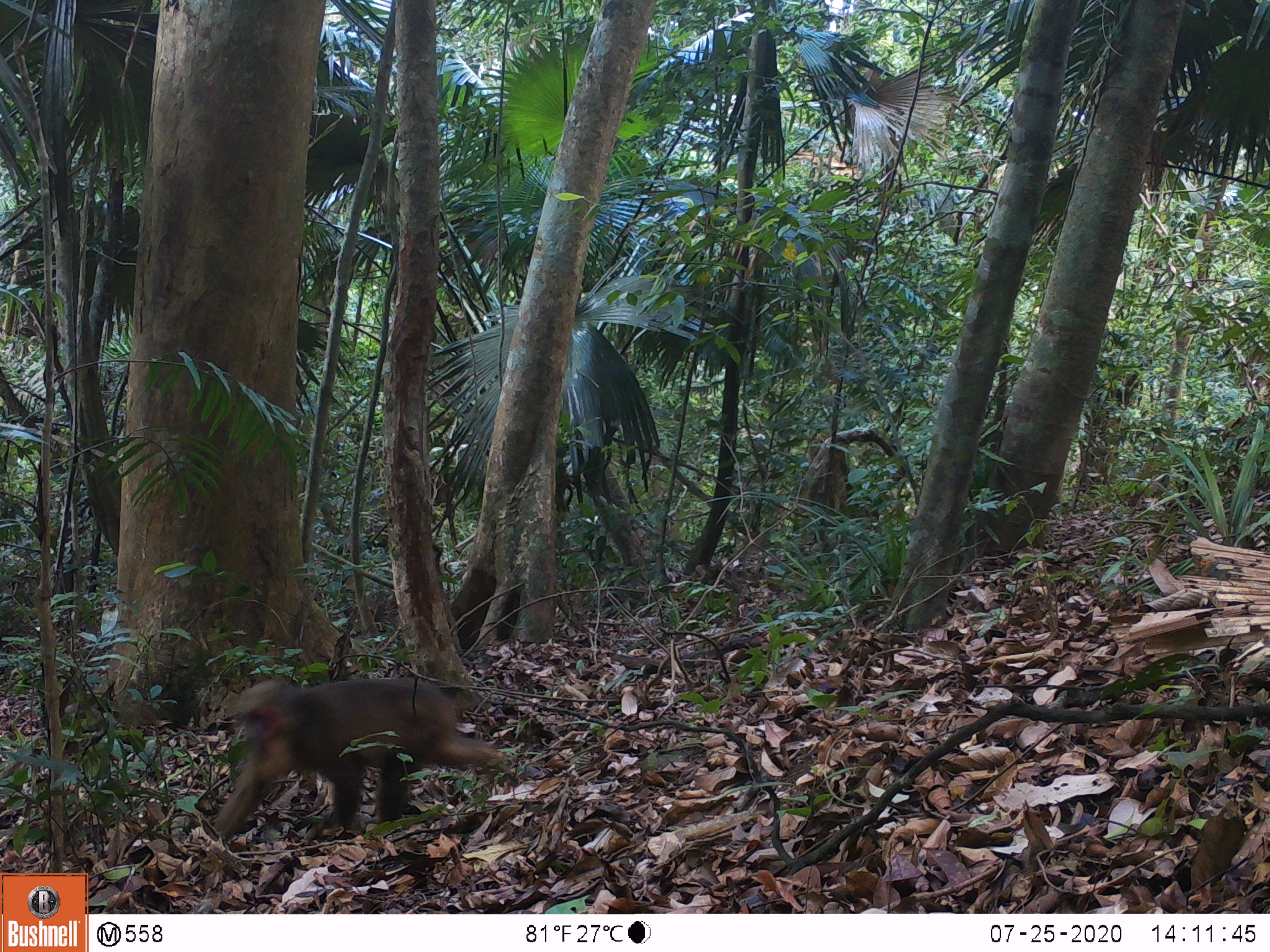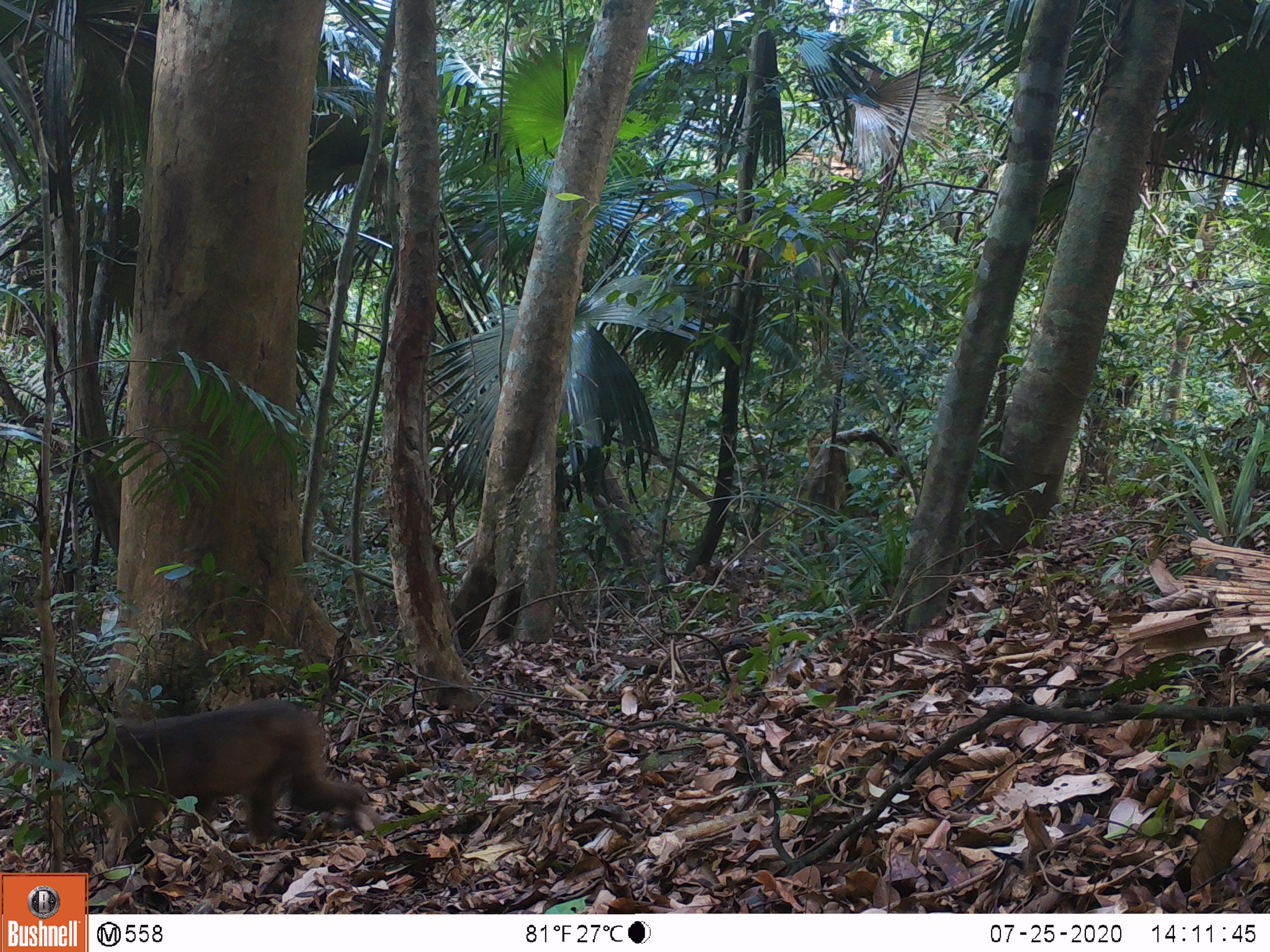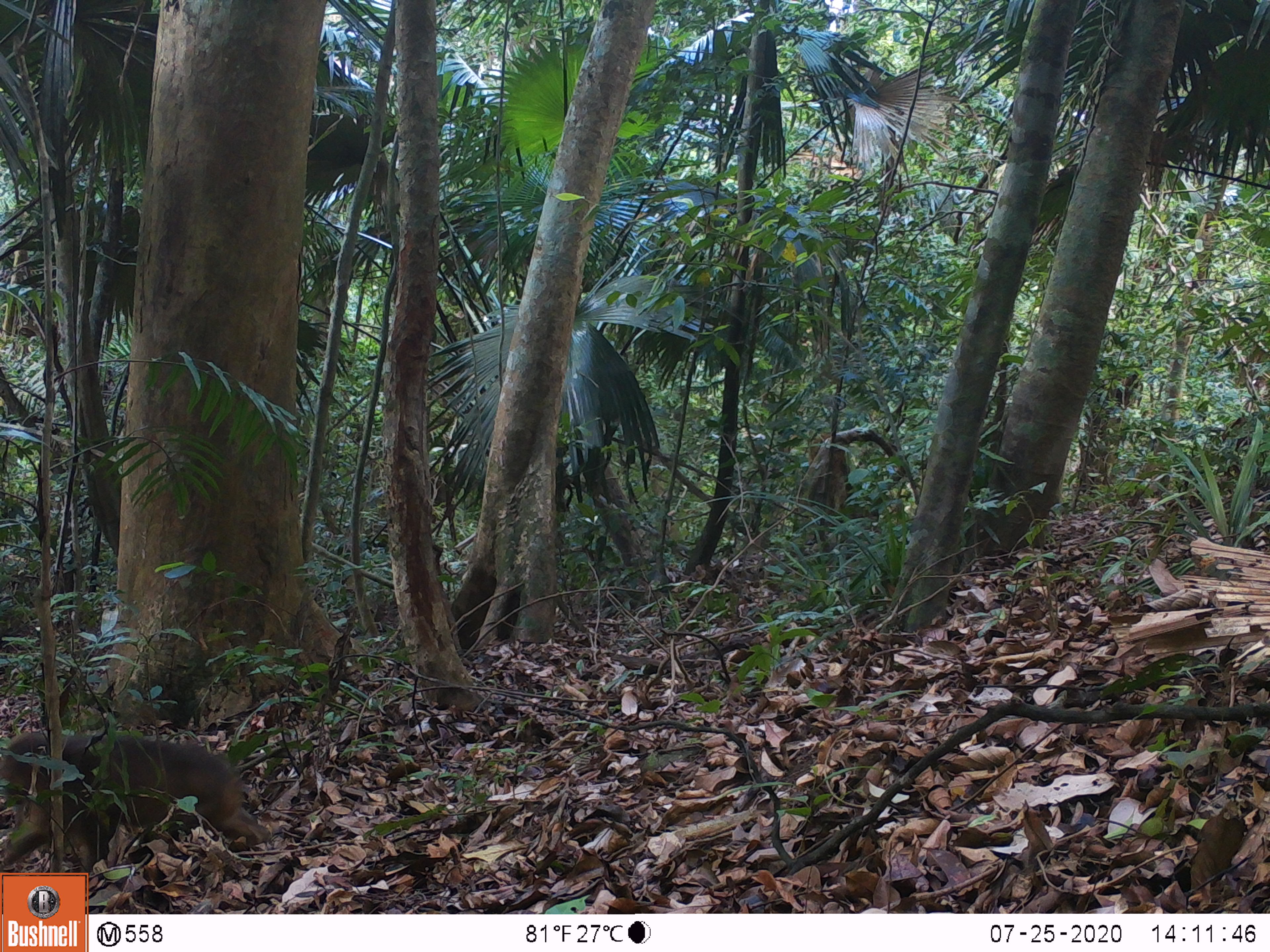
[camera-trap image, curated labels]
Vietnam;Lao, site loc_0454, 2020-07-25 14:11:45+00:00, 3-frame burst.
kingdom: Animalia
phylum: Chordata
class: Mammalia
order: Primates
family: Cercopithecidae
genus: Macaca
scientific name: Macaca arctoides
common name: stump-tailed macaque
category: stump tailed macaque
Stump tailed macaque (stump-tailed macaque) (Macaca arctoides). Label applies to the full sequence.